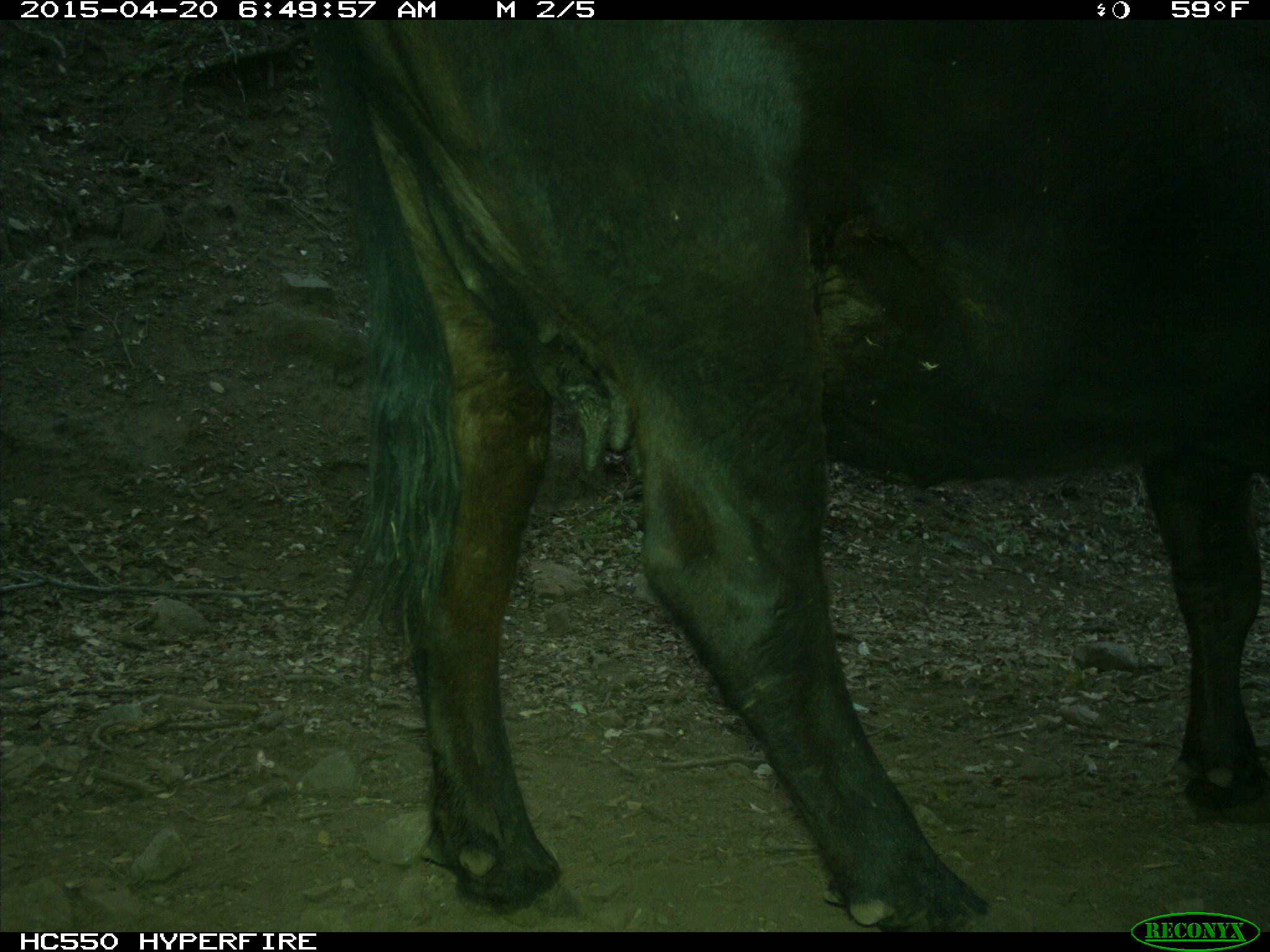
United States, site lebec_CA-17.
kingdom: Animalia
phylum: Chordata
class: Mammalia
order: Artiodactyla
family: Bovidae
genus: Bos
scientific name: Bos taurus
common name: domestic cow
Bos taurus (domestic cow).